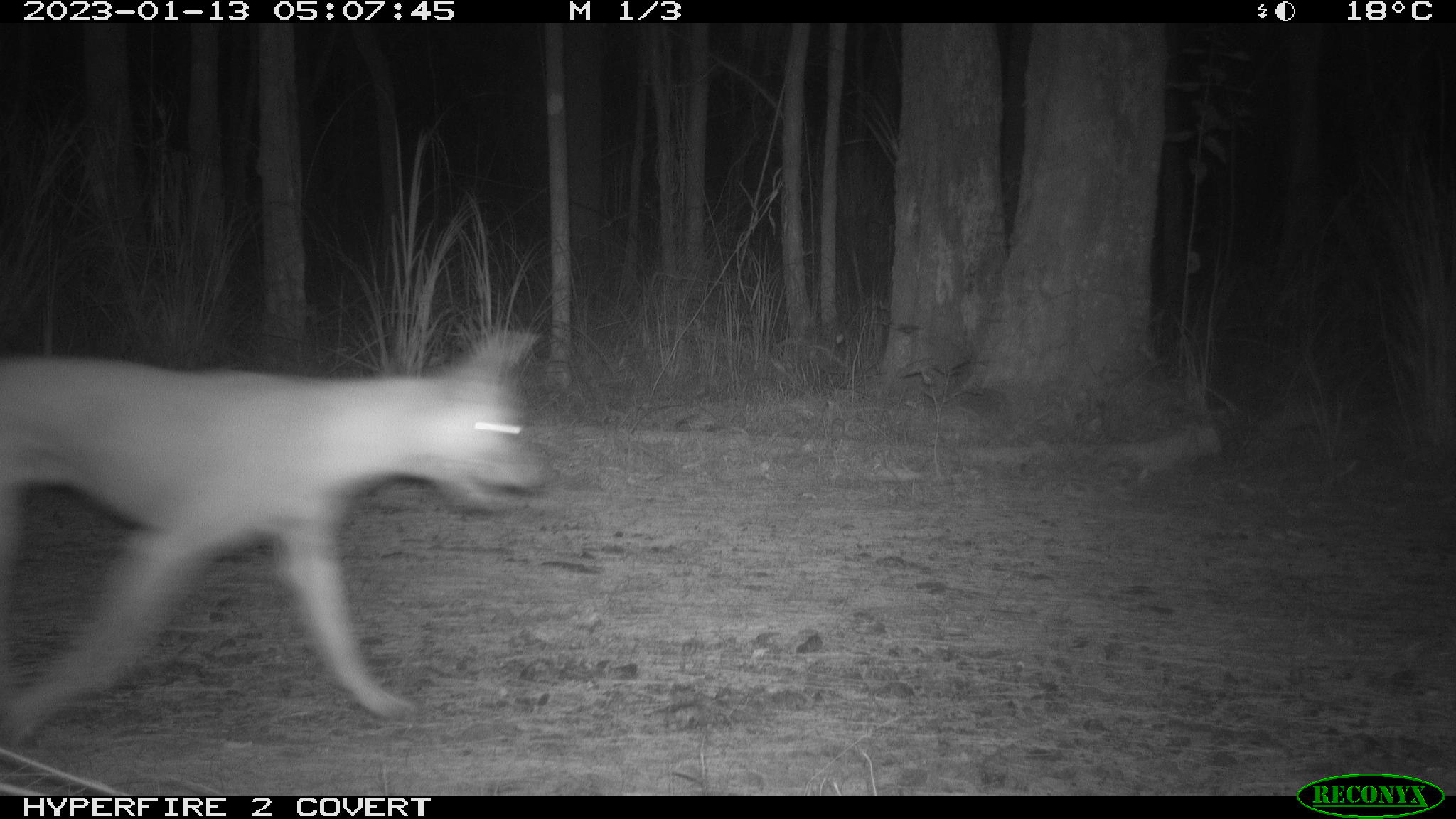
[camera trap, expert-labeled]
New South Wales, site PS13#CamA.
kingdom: Animalia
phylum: Chordata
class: Mammalia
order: Carnivora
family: Canidae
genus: Canis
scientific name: Canis familiaris dingo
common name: dingo